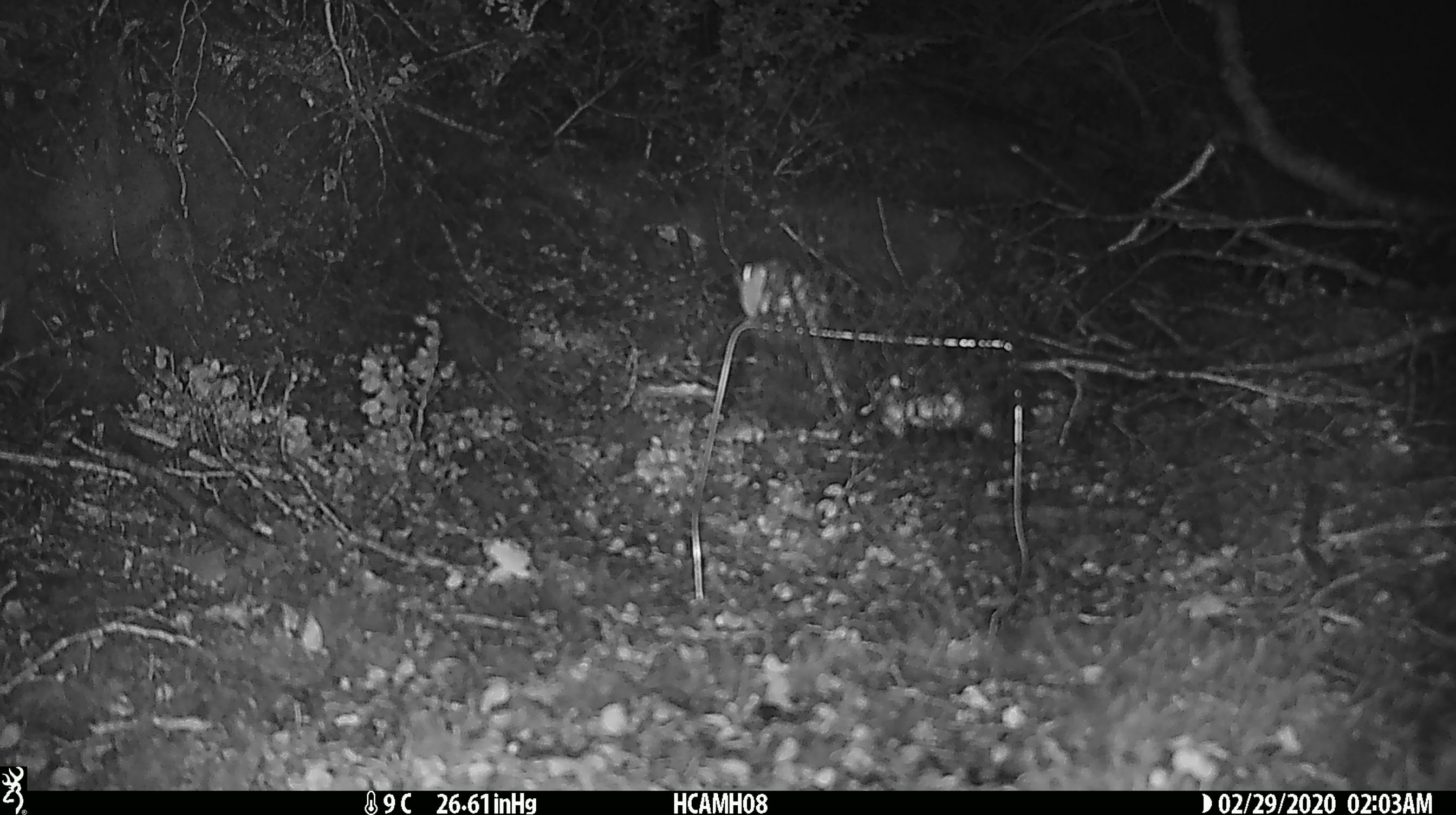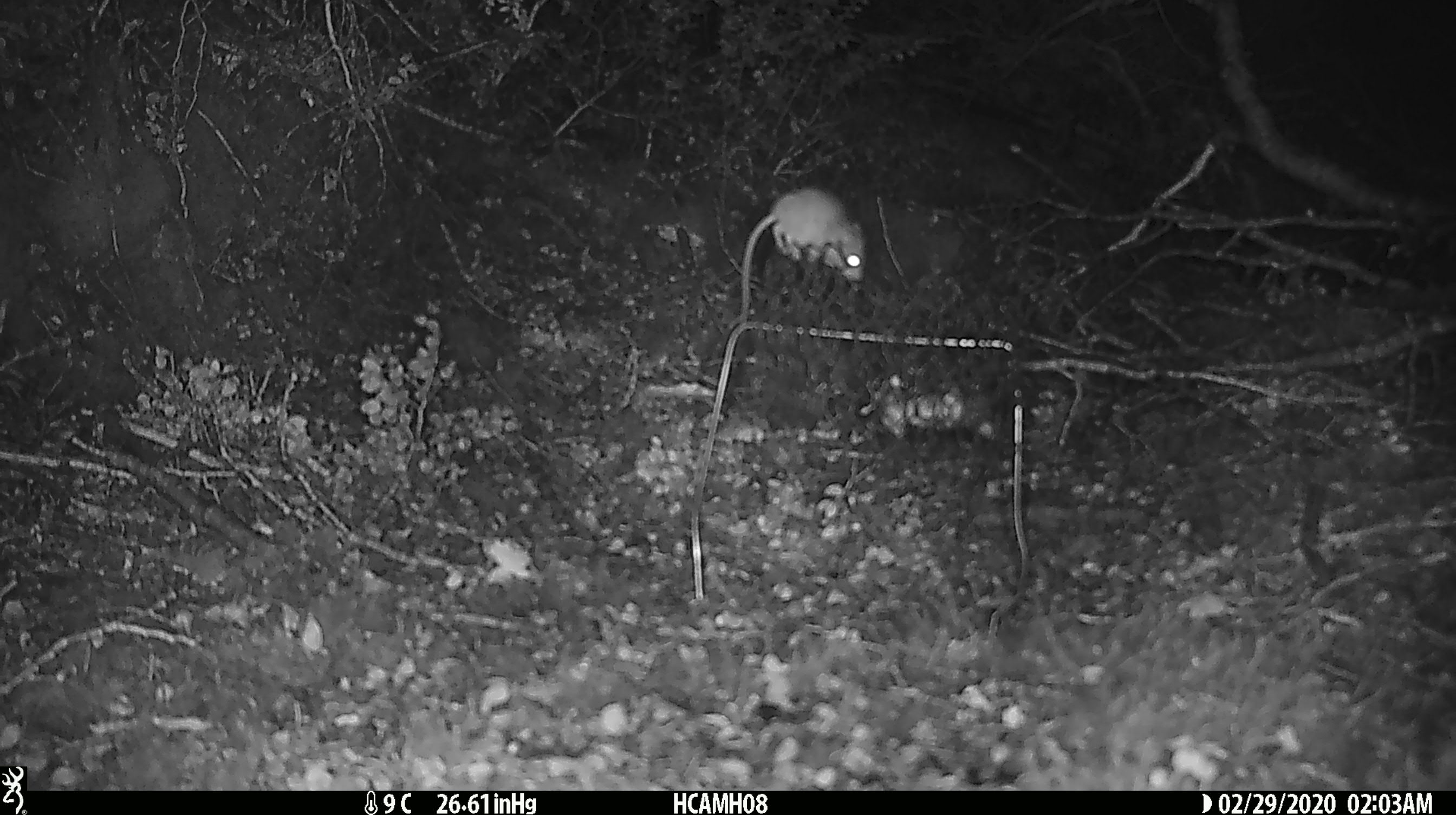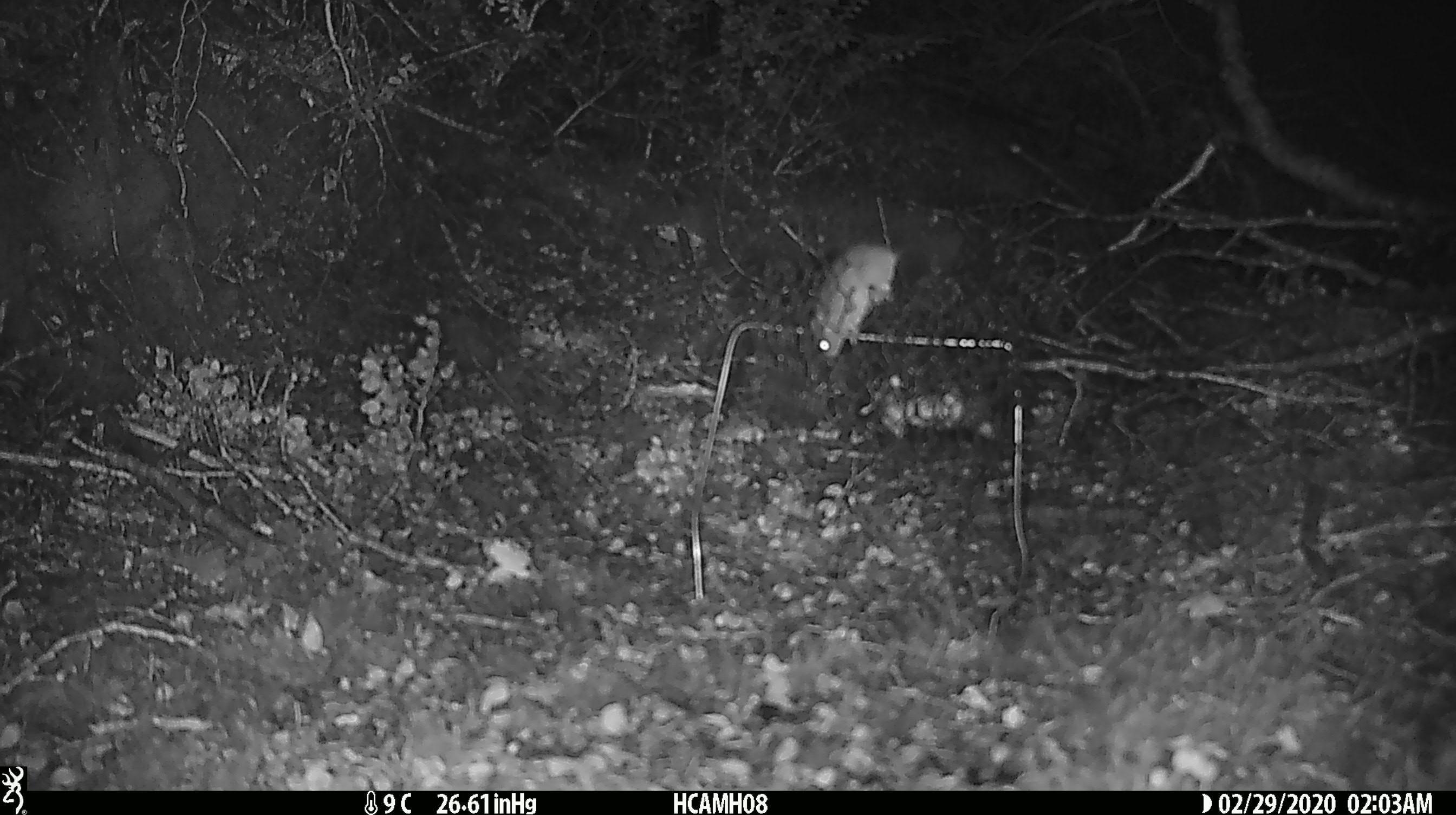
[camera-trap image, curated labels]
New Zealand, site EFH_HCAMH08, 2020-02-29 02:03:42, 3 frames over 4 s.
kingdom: Animalia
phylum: Chordata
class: Mammalia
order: Rodentia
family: Muridae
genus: Mus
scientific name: Mus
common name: mouse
Mouse (Mus).